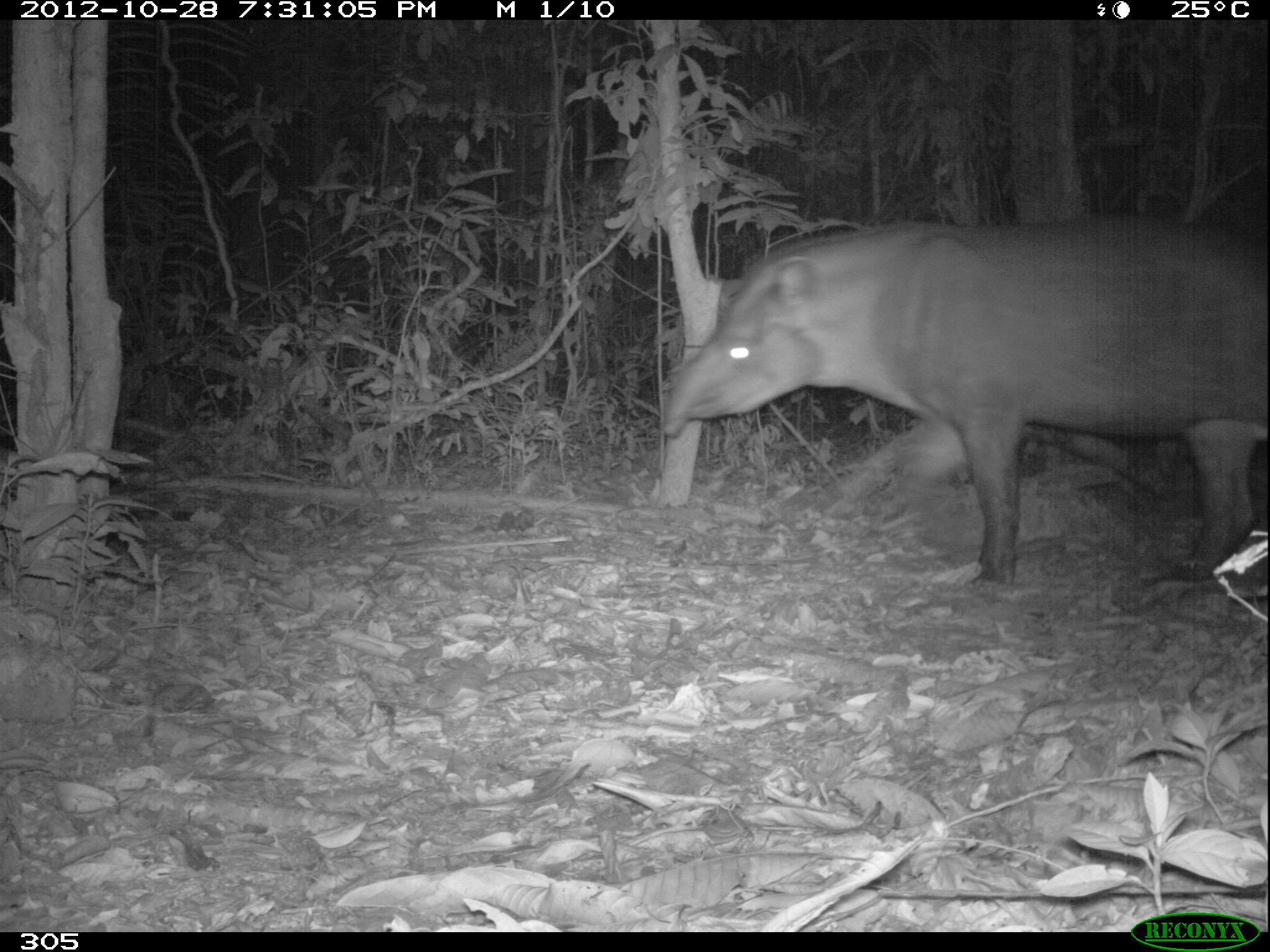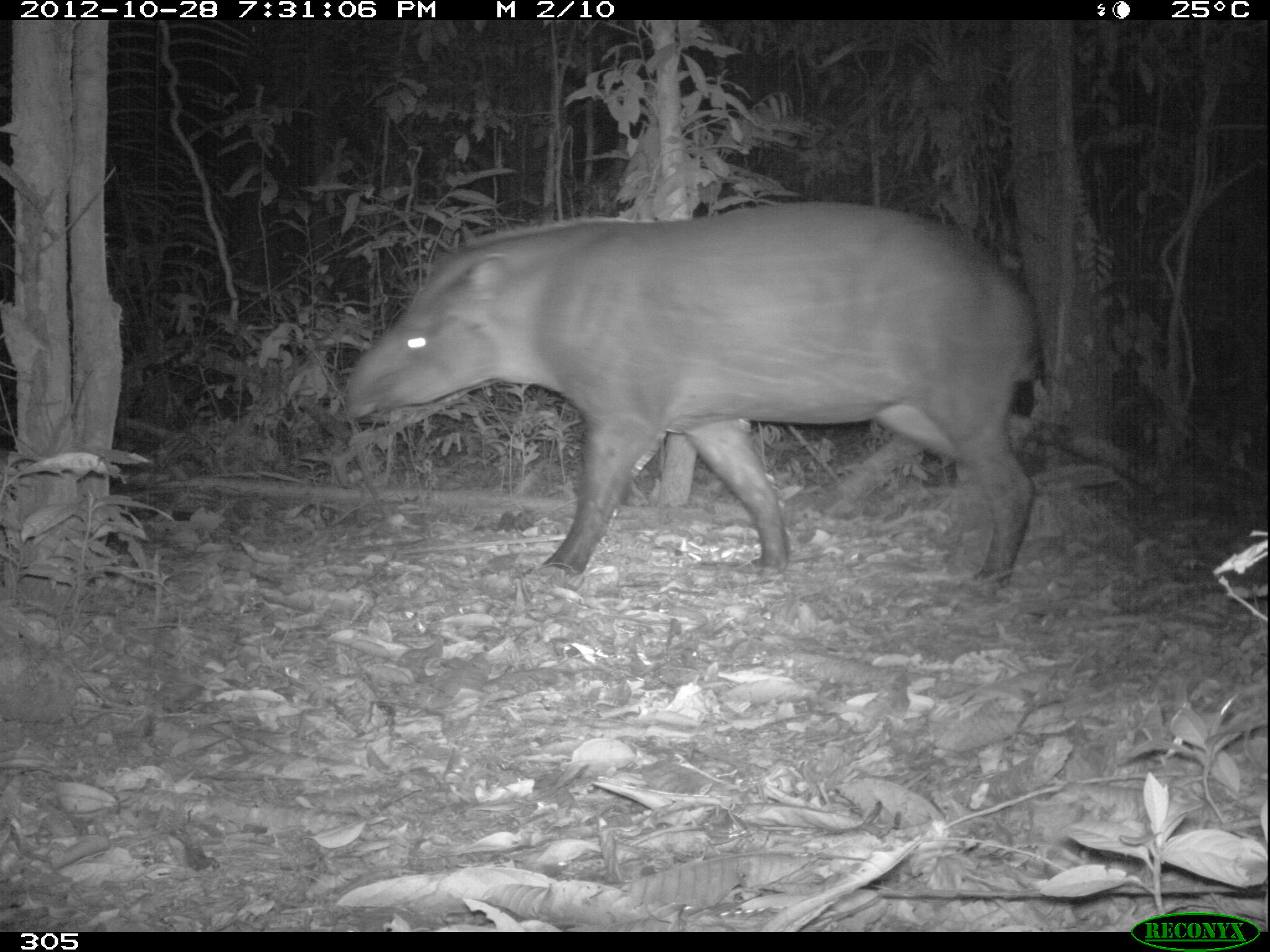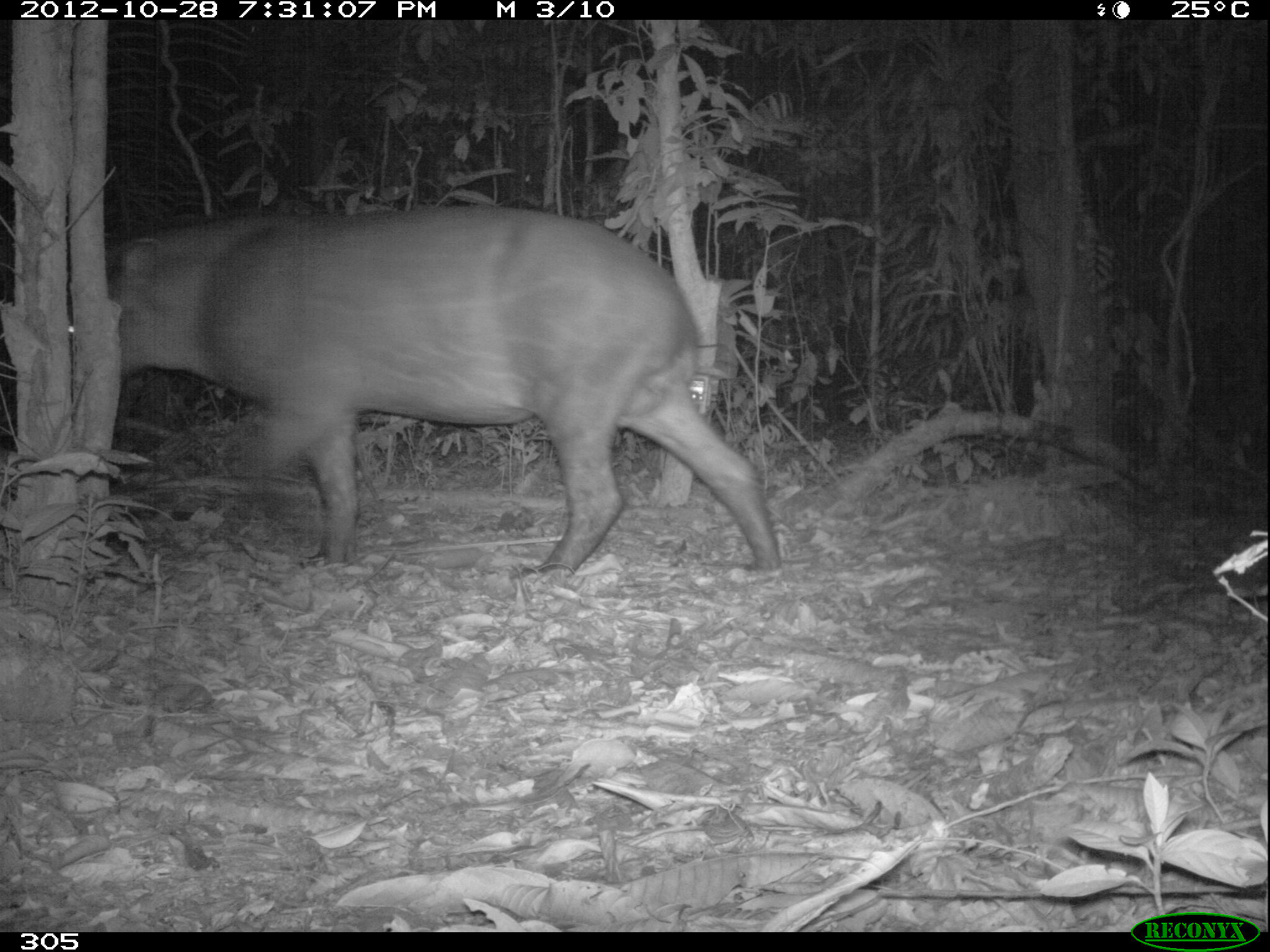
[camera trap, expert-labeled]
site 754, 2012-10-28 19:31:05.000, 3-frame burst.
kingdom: Animalia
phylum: Chordata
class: Mammalia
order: Perissodactyla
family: Tapiridae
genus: Tapirus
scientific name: Tapirus terrestris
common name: south american tapir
Tapirus terrestris (south american tapir).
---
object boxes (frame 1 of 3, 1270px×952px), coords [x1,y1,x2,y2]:
tapirus terrestris: [659,213,1269,586]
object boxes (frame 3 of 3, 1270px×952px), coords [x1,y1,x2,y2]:
tapirus terrestris: [65,202,783,577]